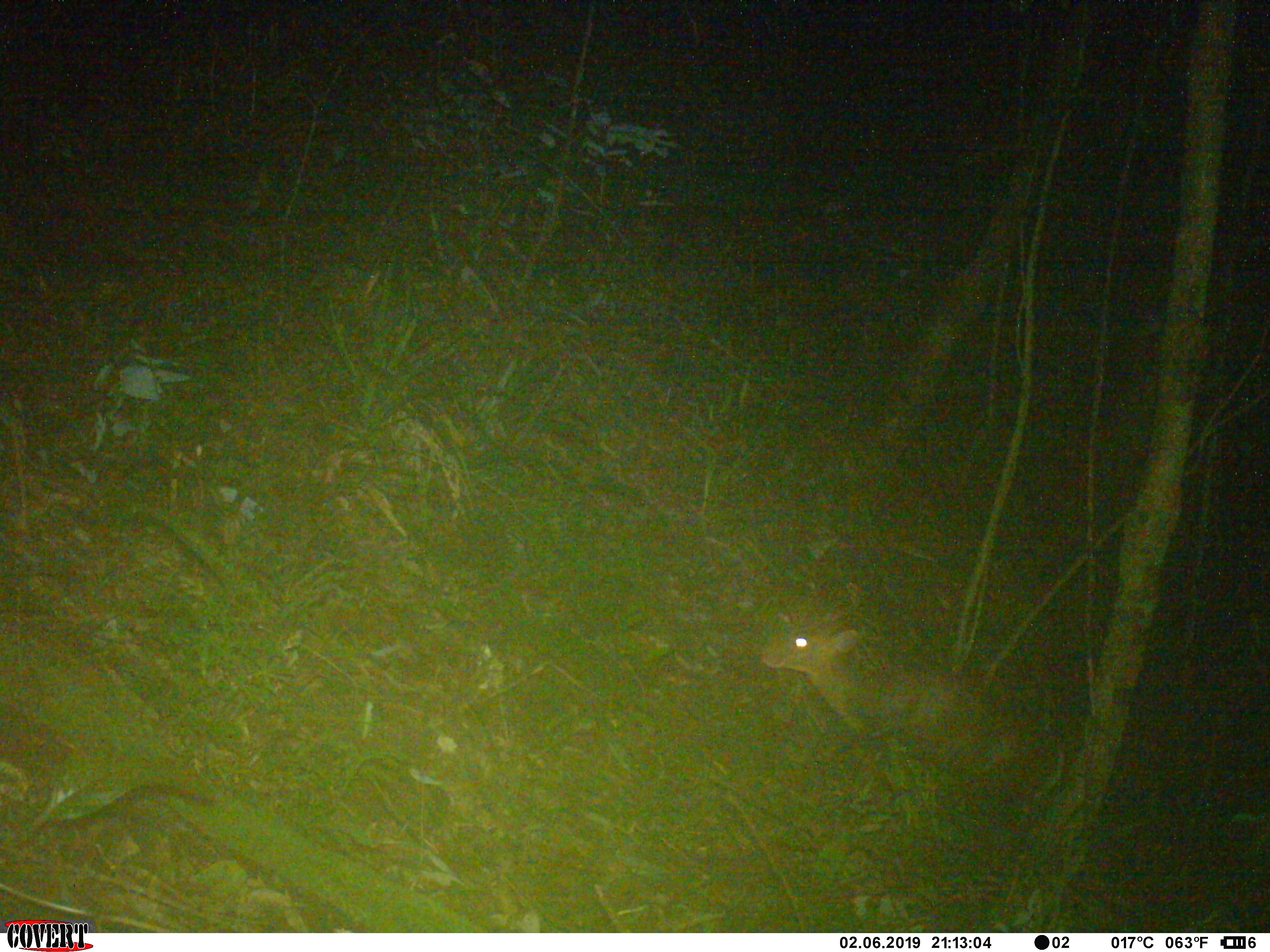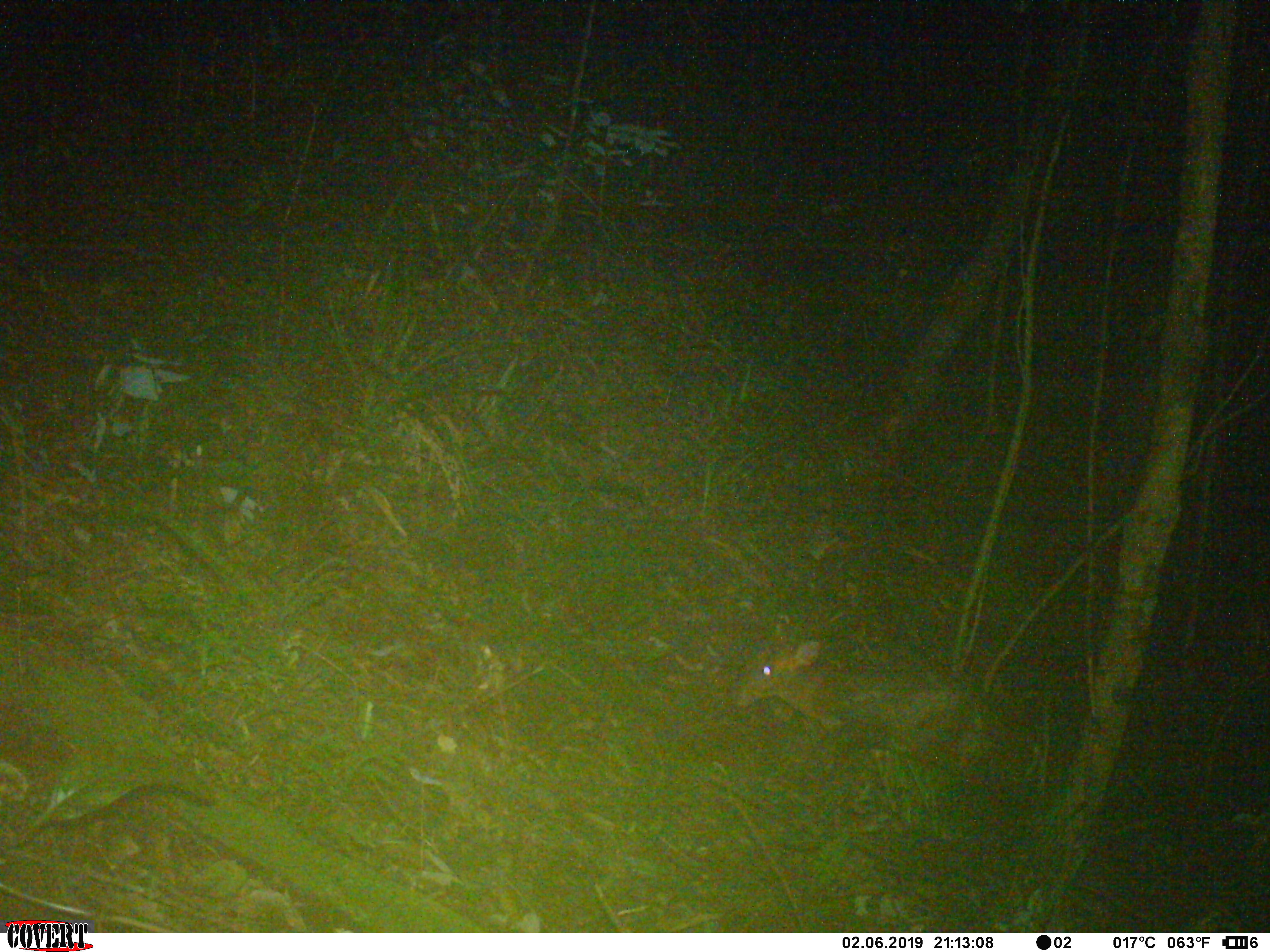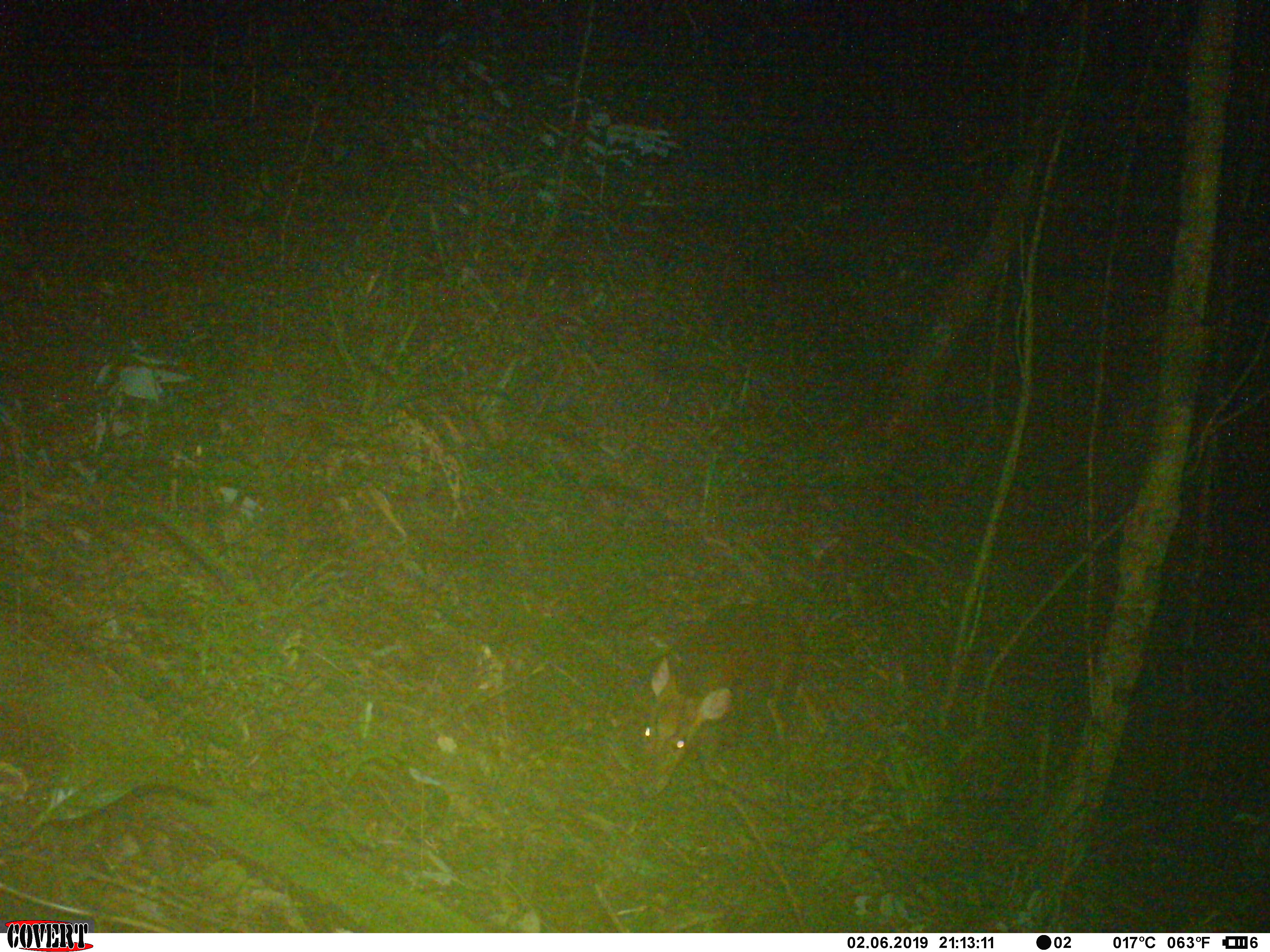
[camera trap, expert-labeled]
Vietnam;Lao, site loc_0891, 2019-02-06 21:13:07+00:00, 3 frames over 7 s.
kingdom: Animalia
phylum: Chordata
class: Mammalia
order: Artiodactyla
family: Cervidae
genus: Muntiacus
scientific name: Muntiacus rooseveltorum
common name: roosevelt's muntjac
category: roosevelts muntjac group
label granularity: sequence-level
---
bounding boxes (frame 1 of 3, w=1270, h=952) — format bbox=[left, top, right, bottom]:
roosevelts muntjac group: bbox=[759, 594, 1066, 802]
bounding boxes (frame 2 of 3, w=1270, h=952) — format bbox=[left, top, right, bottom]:
roosevelts muntjac group: bbox=[730, 621, 1049, 787]; bbox=[883, 613, 884, 620]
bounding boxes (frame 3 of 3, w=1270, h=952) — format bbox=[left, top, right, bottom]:
roosevelts muntjac group: bbox=[629, 599, 830, 797]